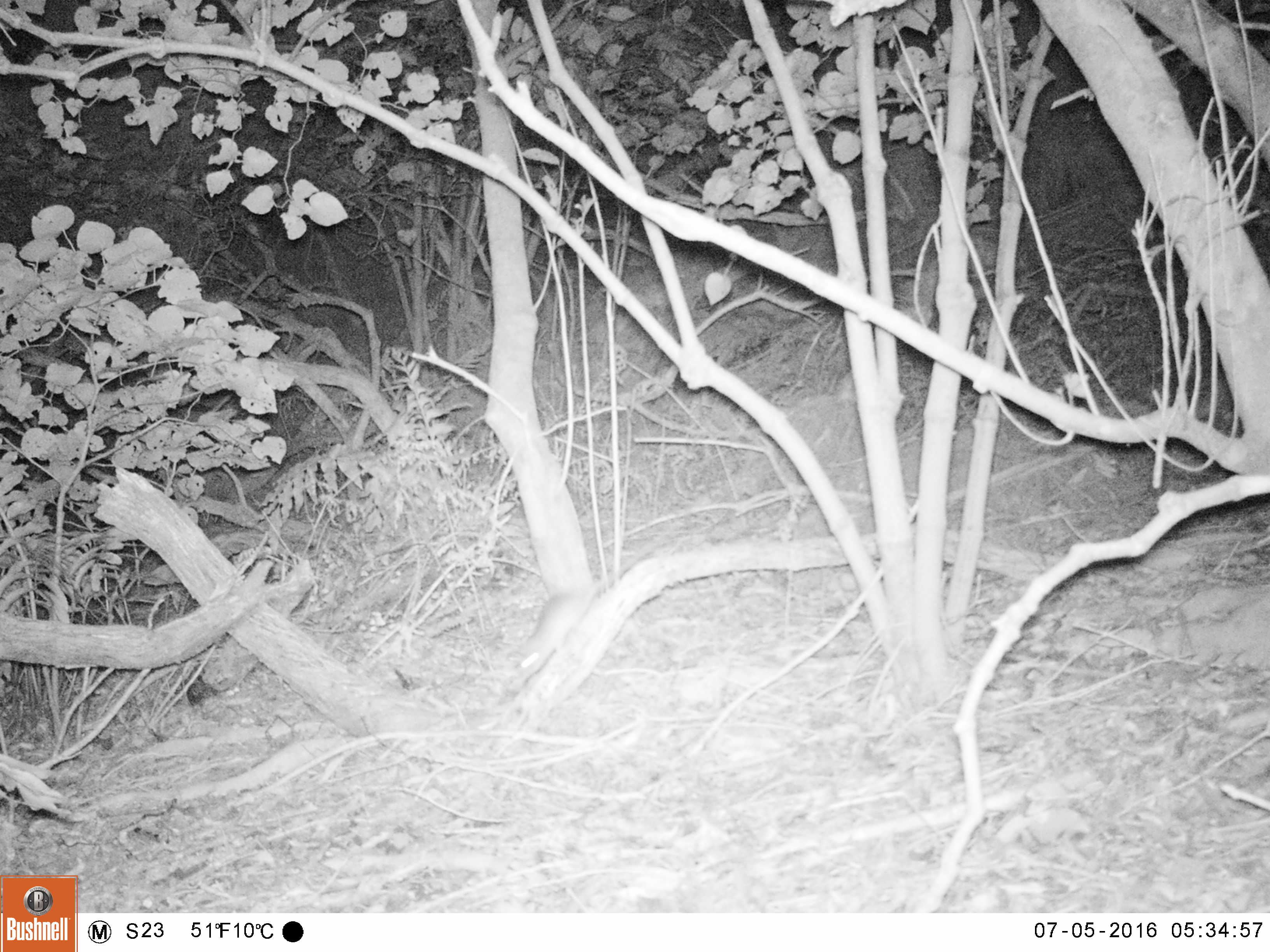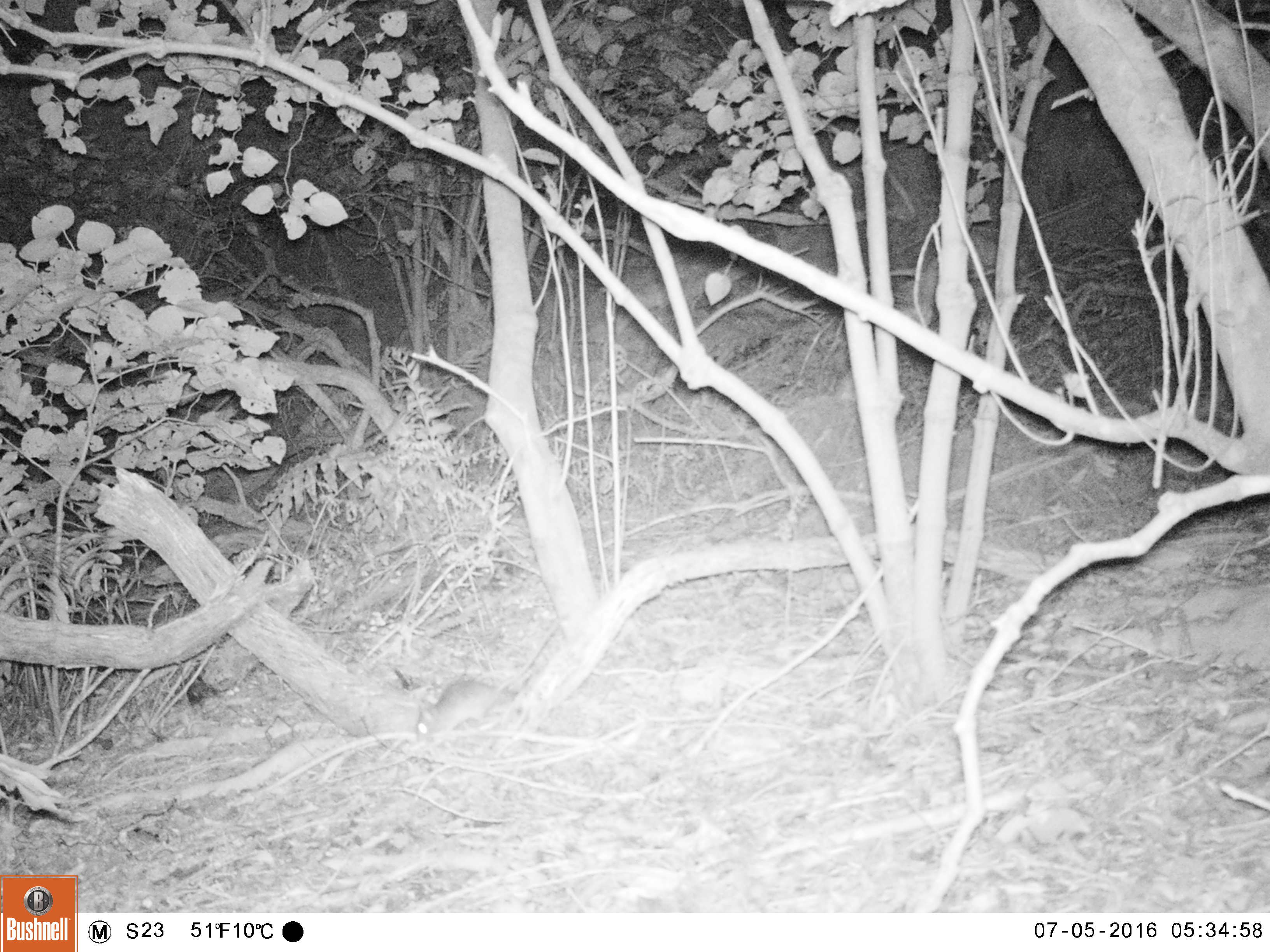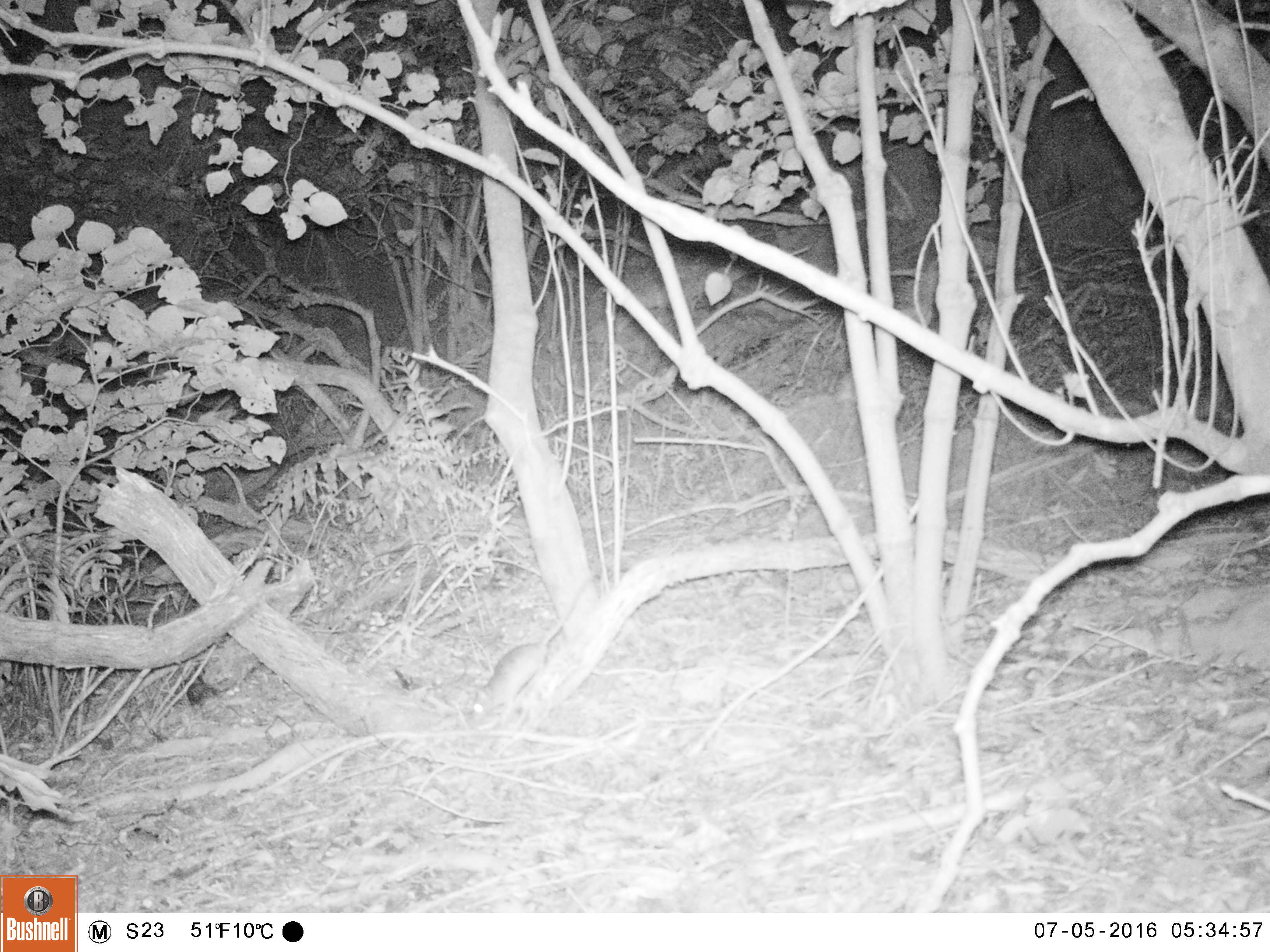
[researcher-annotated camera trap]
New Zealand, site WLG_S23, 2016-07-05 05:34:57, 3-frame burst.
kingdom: Animalia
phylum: Chordata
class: Mammalia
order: Rodentia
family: Muridae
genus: Rattus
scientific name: Rattus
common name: rat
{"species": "rat (Rattus)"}